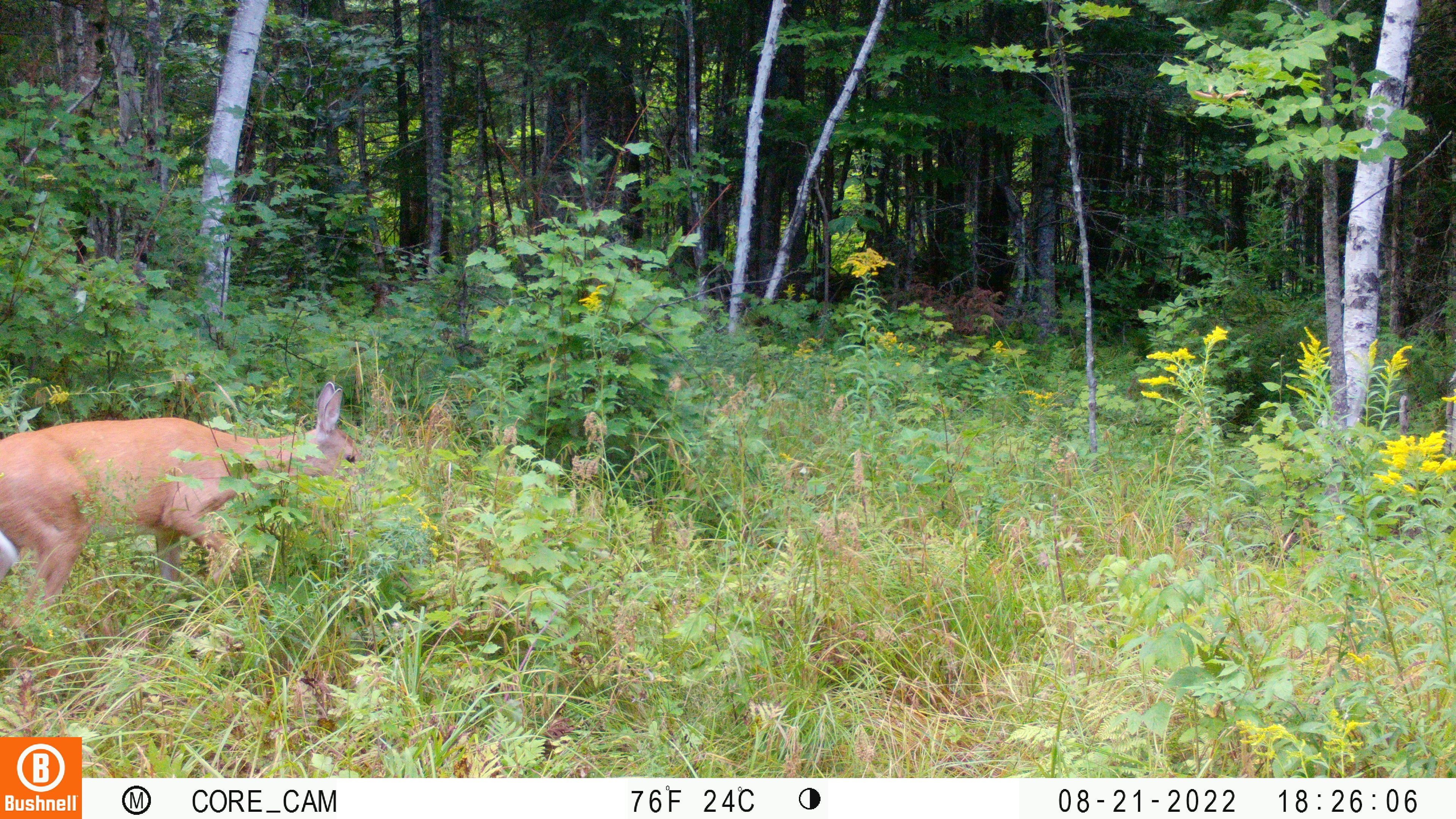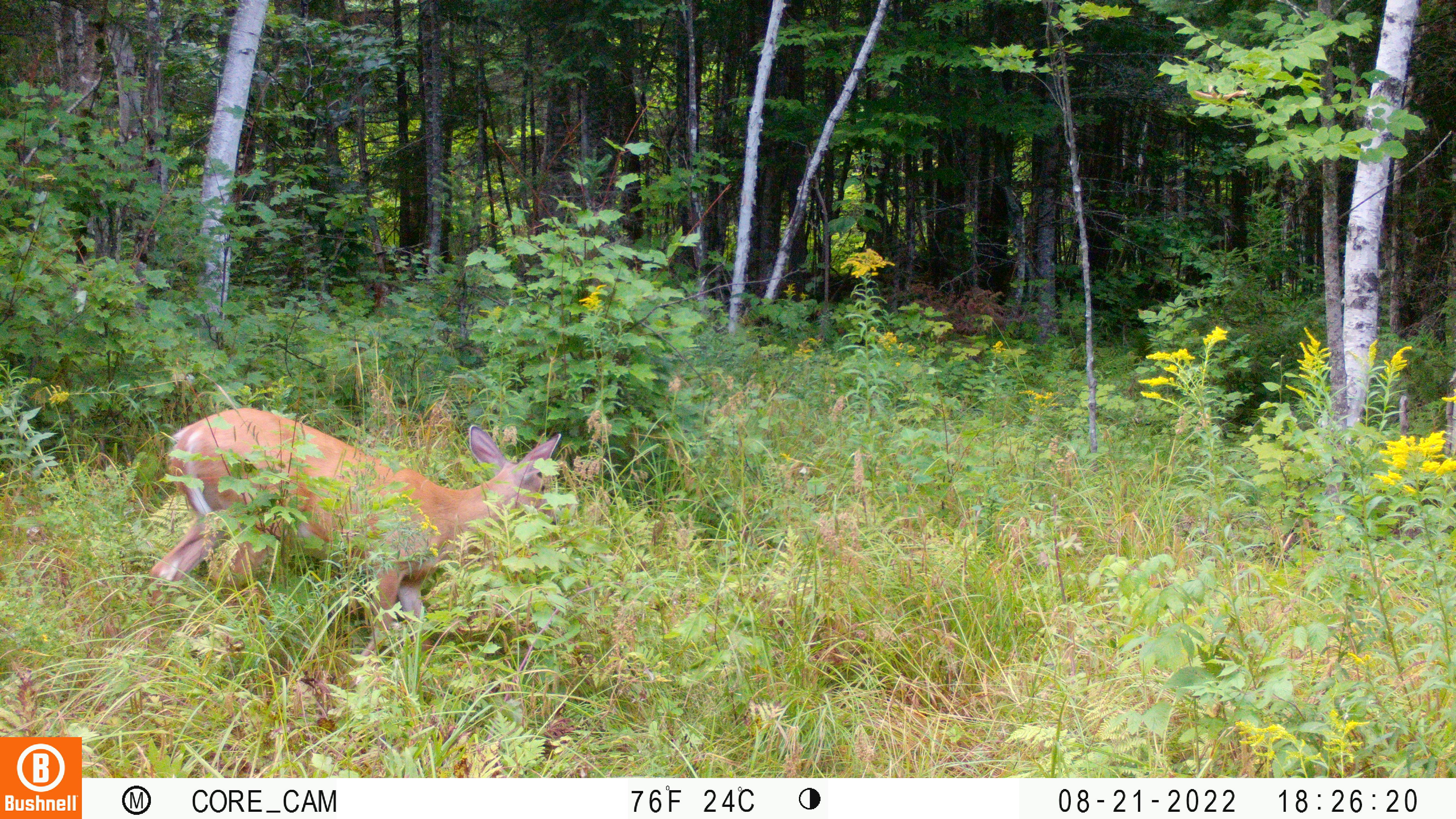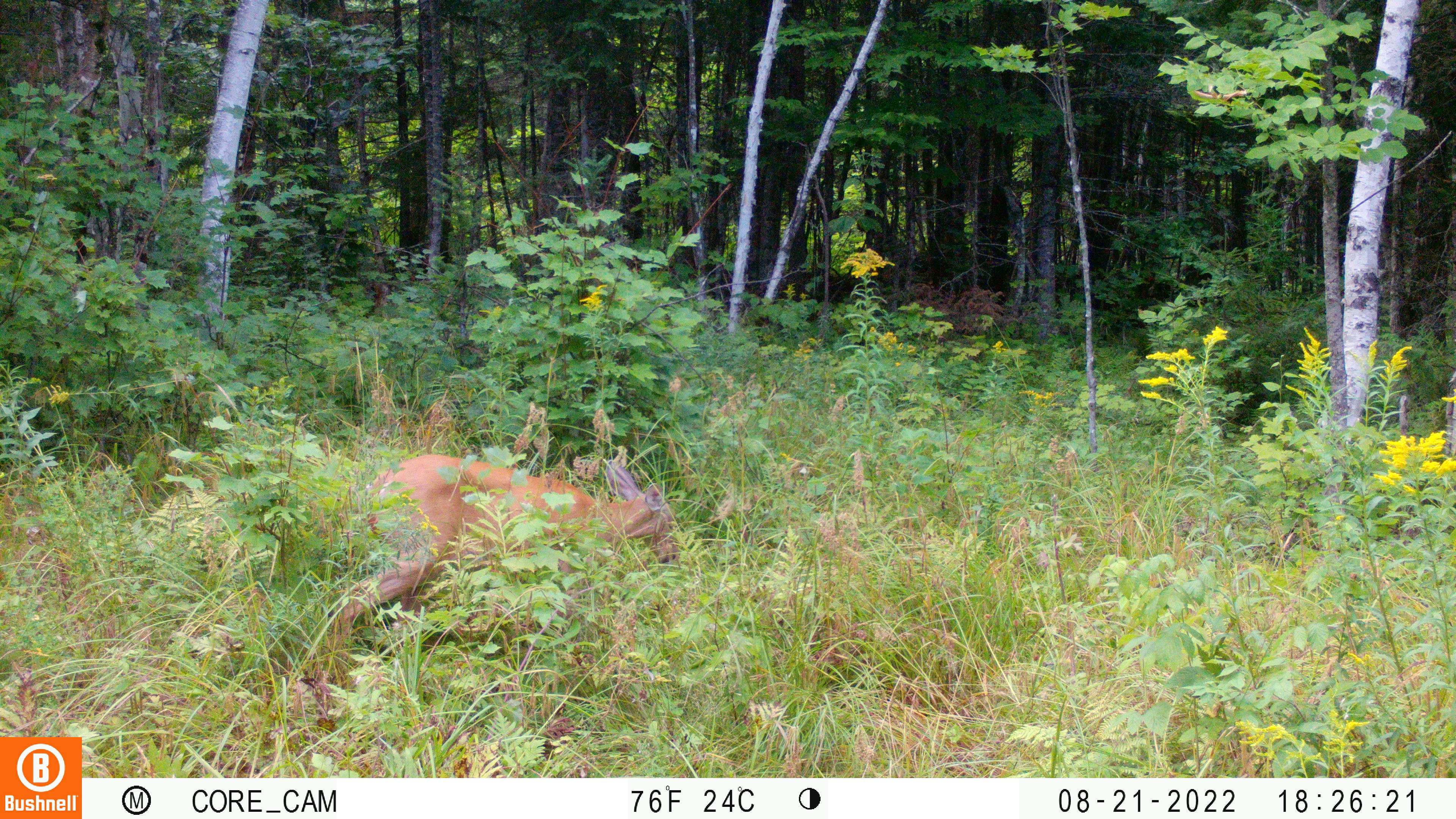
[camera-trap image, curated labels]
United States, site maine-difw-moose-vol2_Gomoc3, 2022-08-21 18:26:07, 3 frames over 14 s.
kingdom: Animalia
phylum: Chordata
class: Mammalia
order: Artiodactyla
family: Cervidae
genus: Odocoileus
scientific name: Odocoileus virginianus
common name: white-tailed deer